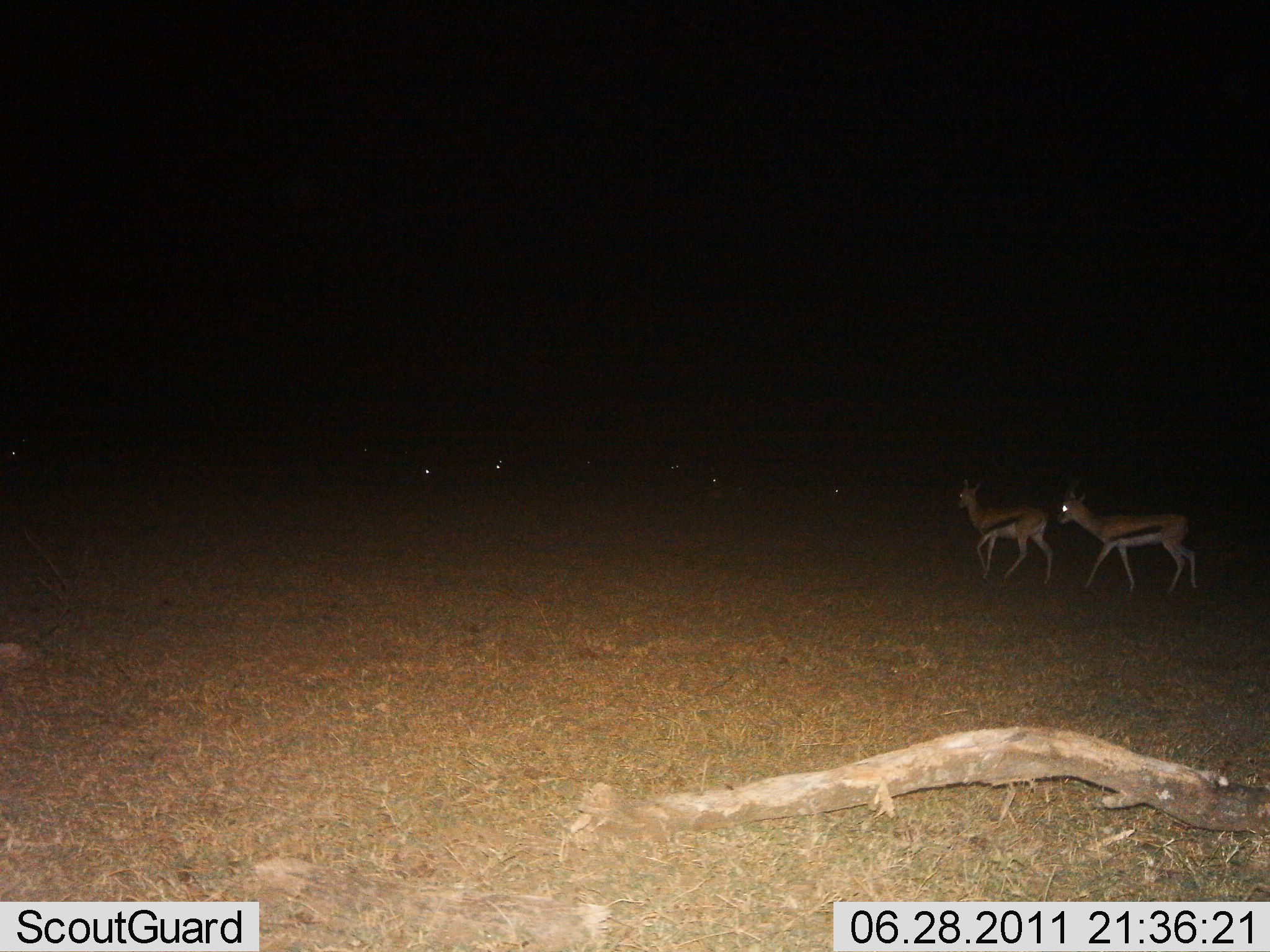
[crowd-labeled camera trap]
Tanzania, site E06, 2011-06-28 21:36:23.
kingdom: Animalia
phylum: Chordata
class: Mammalia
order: Artiodactyla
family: Bovidae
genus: Eudorcas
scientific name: Eudorcas thomsonii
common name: thomson's gazelle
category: gazellethomsons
Gazellethomsons (thomson's gazelle) (Eudorcas thomsonii), count 6. Behavior (volunteer vote fractions): standing 33%, resting 33%, moving 92%, interacting 0%. Young present (vote fraction): 0%. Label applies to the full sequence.